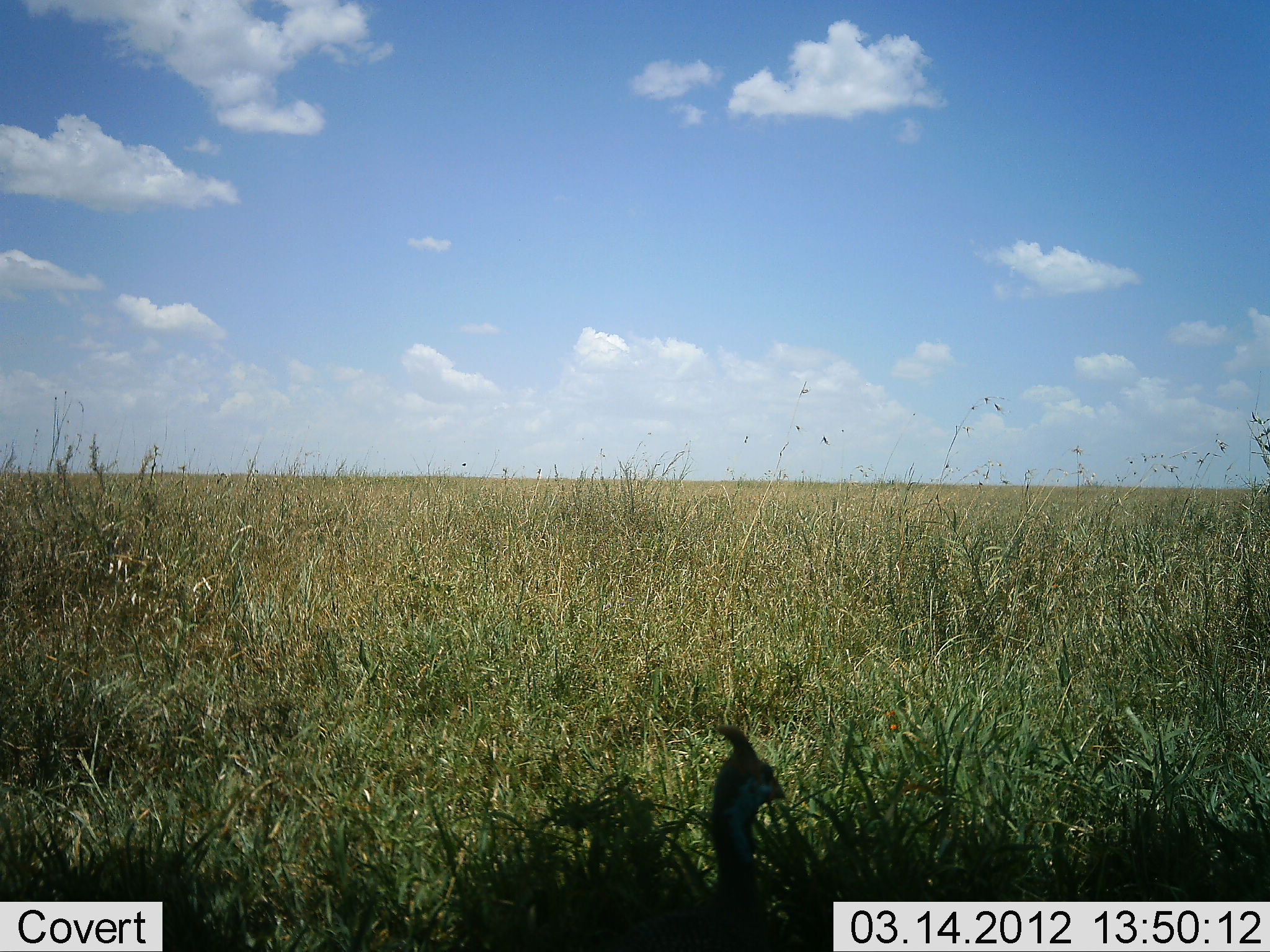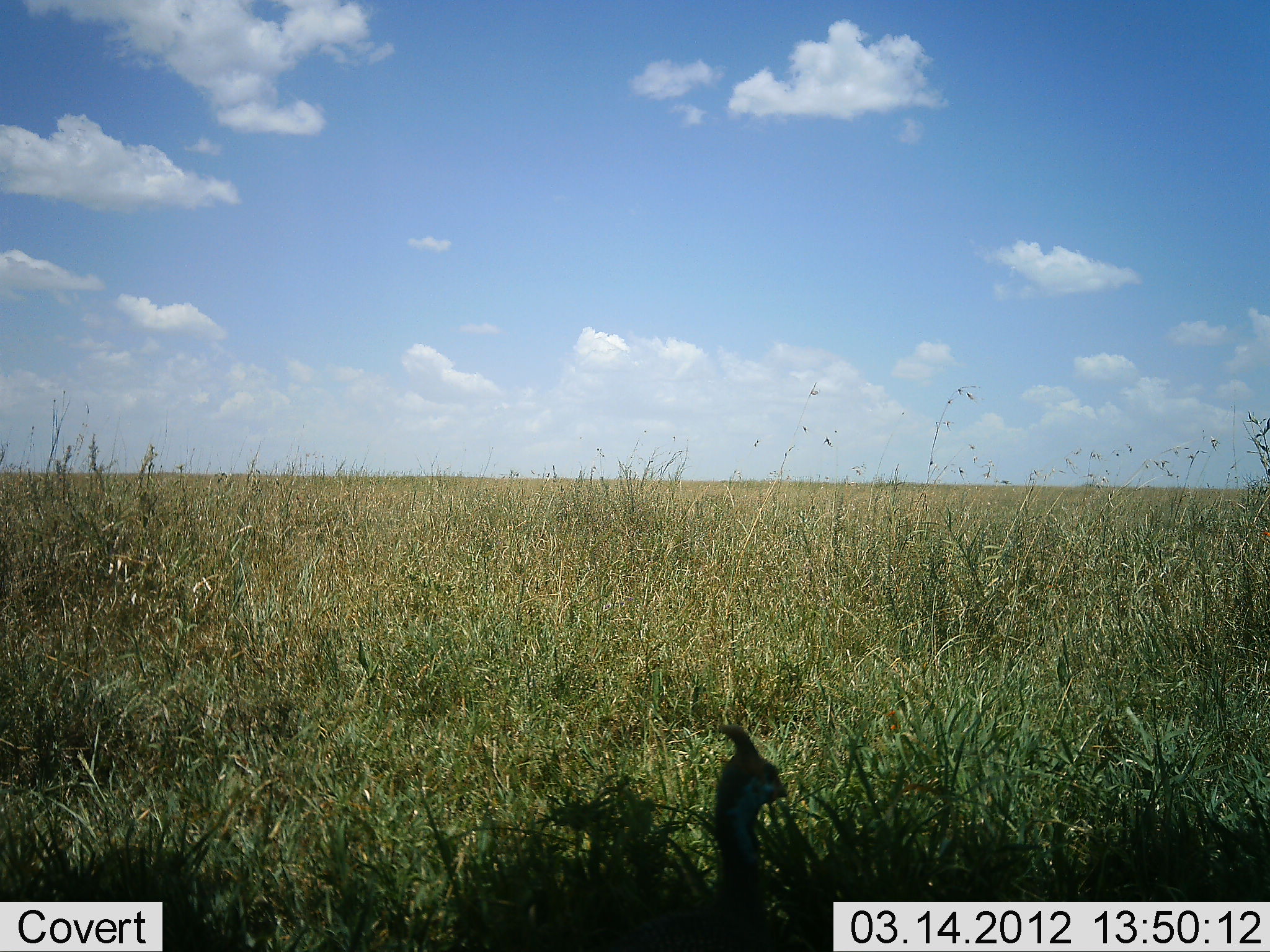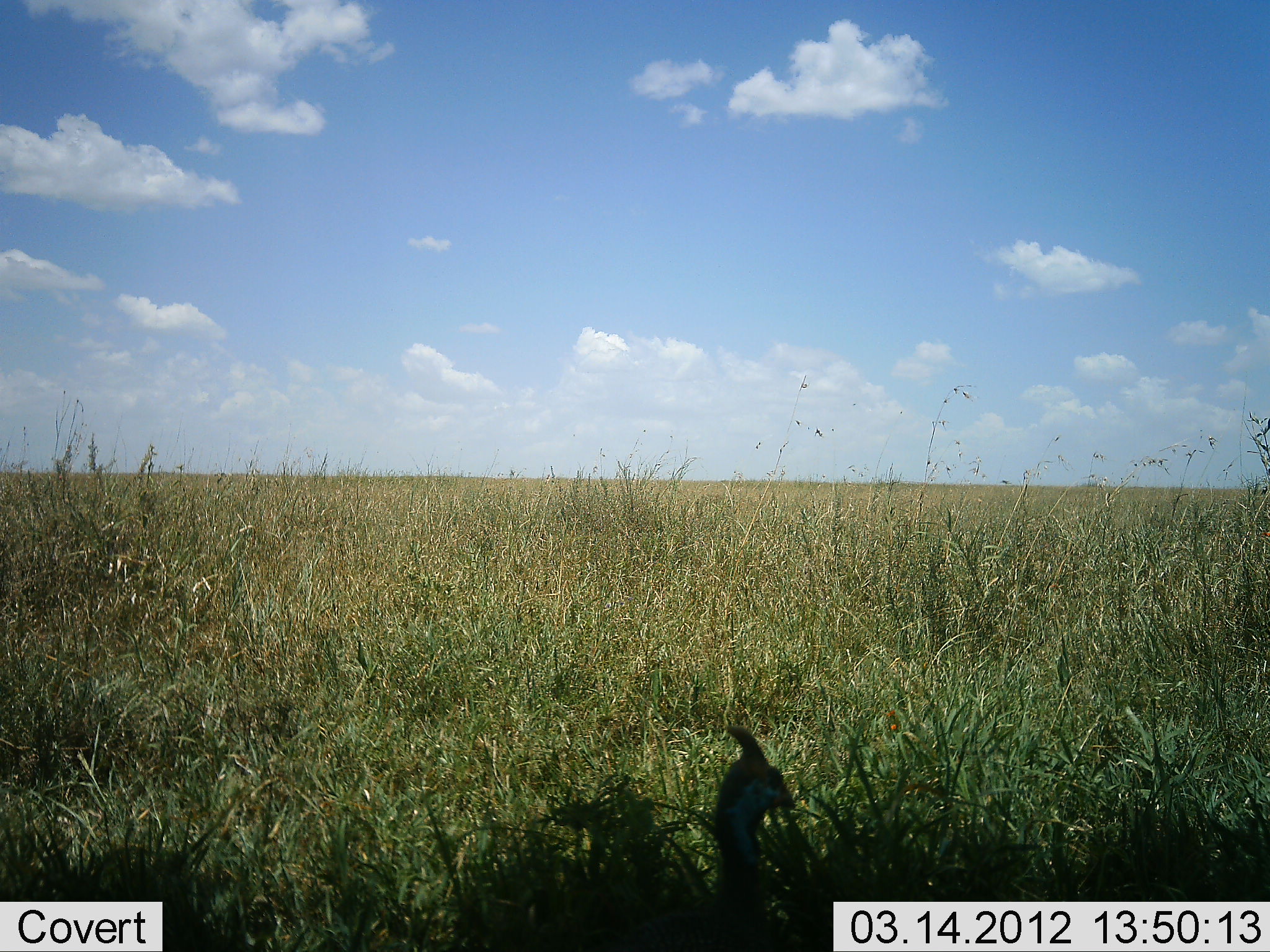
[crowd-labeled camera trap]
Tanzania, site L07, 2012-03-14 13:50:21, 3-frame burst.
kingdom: Animalia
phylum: Chordata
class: Aves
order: Galliformes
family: Numididae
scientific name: Numididae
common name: guinea fowl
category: guineafowl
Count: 1.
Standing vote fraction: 93%.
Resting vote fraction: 0%.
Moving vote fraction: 13%.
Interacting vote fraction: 0%.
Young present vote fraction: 0%.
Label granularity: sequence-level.